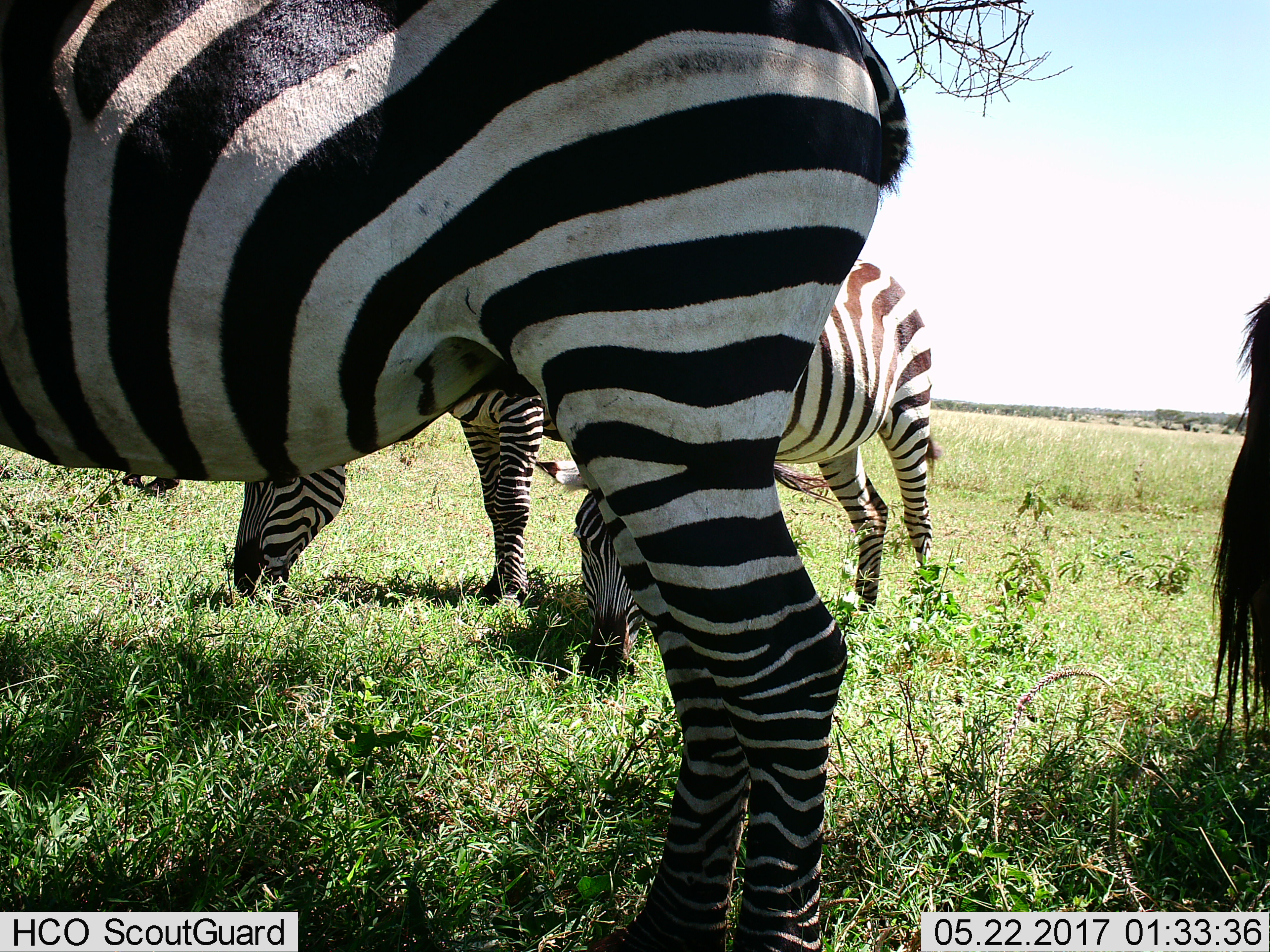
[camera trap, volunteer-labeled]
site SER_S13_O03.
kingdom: Animalia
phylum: Chordata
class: Mammalia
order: Perissodactyla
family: Equidae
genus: Equus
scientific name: Equus quagga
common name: plains zebra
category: zebraplains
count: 4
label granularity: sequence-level